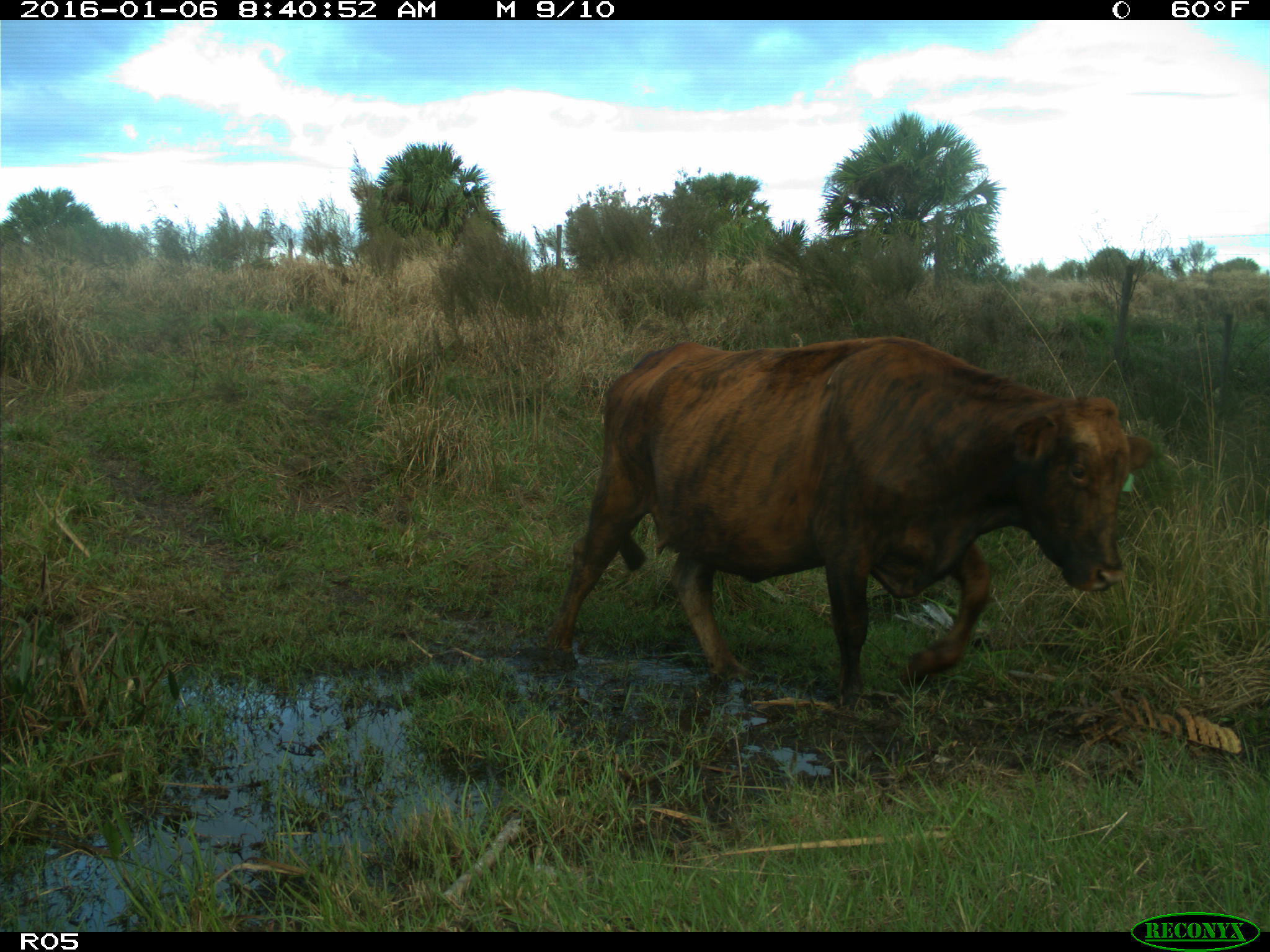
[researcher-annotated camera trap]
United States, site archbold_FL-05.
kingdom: Animalia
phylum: Chordata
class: Mammalia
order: Artiodactyla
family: Bovidae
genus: Bos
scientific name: Bos taurus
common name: domestic cow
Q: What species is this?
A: Bos taurus (domestic cow).